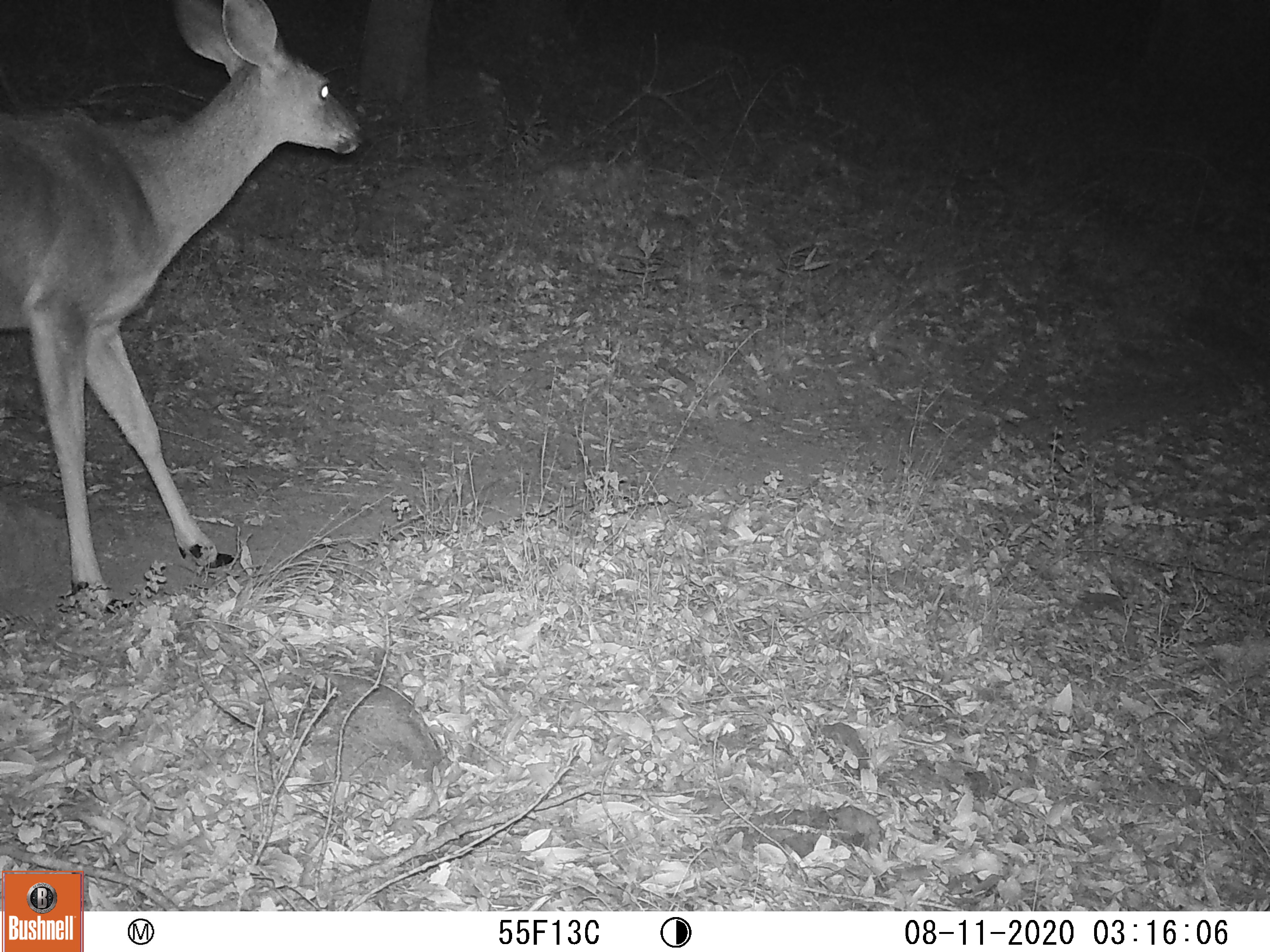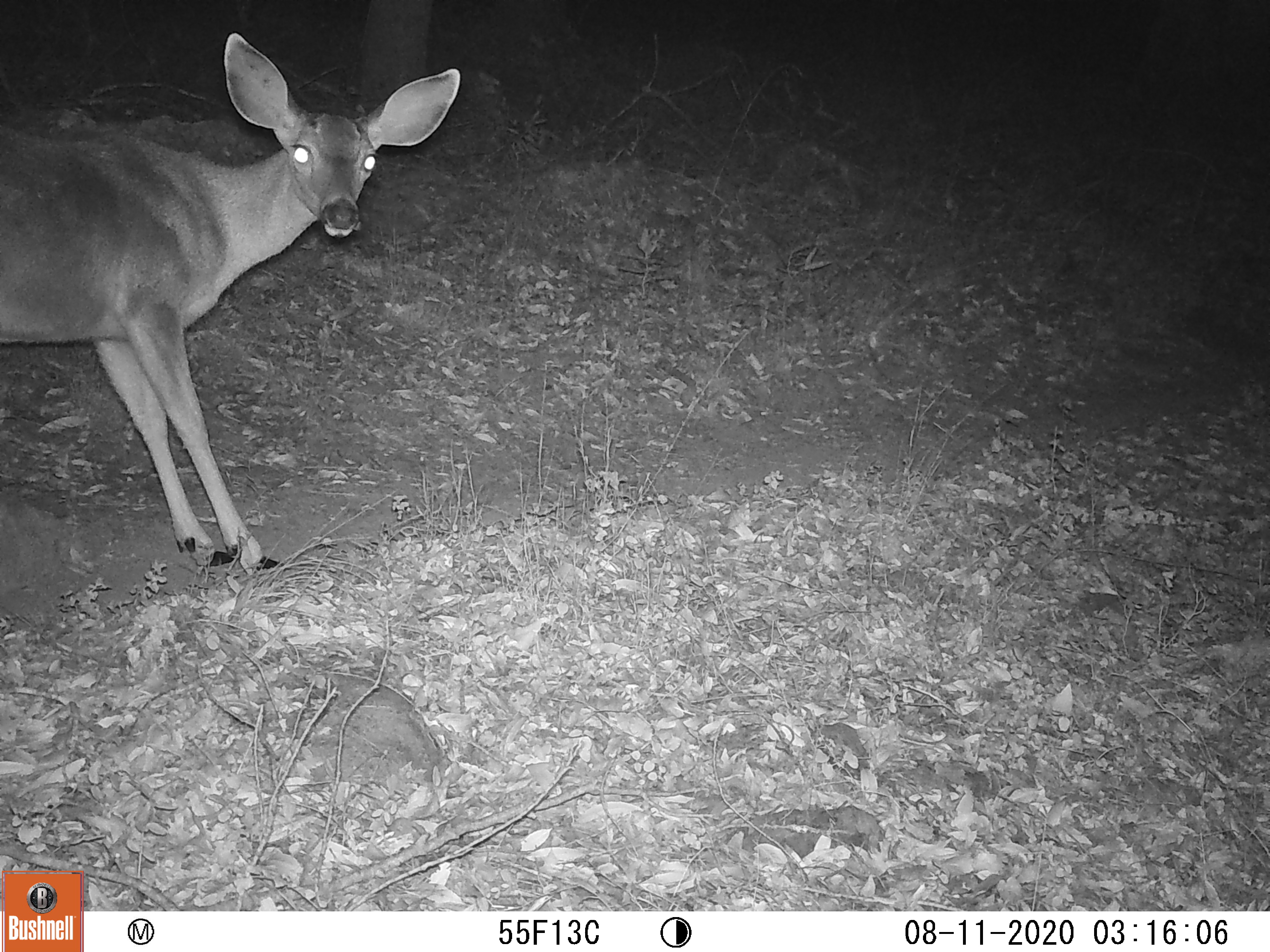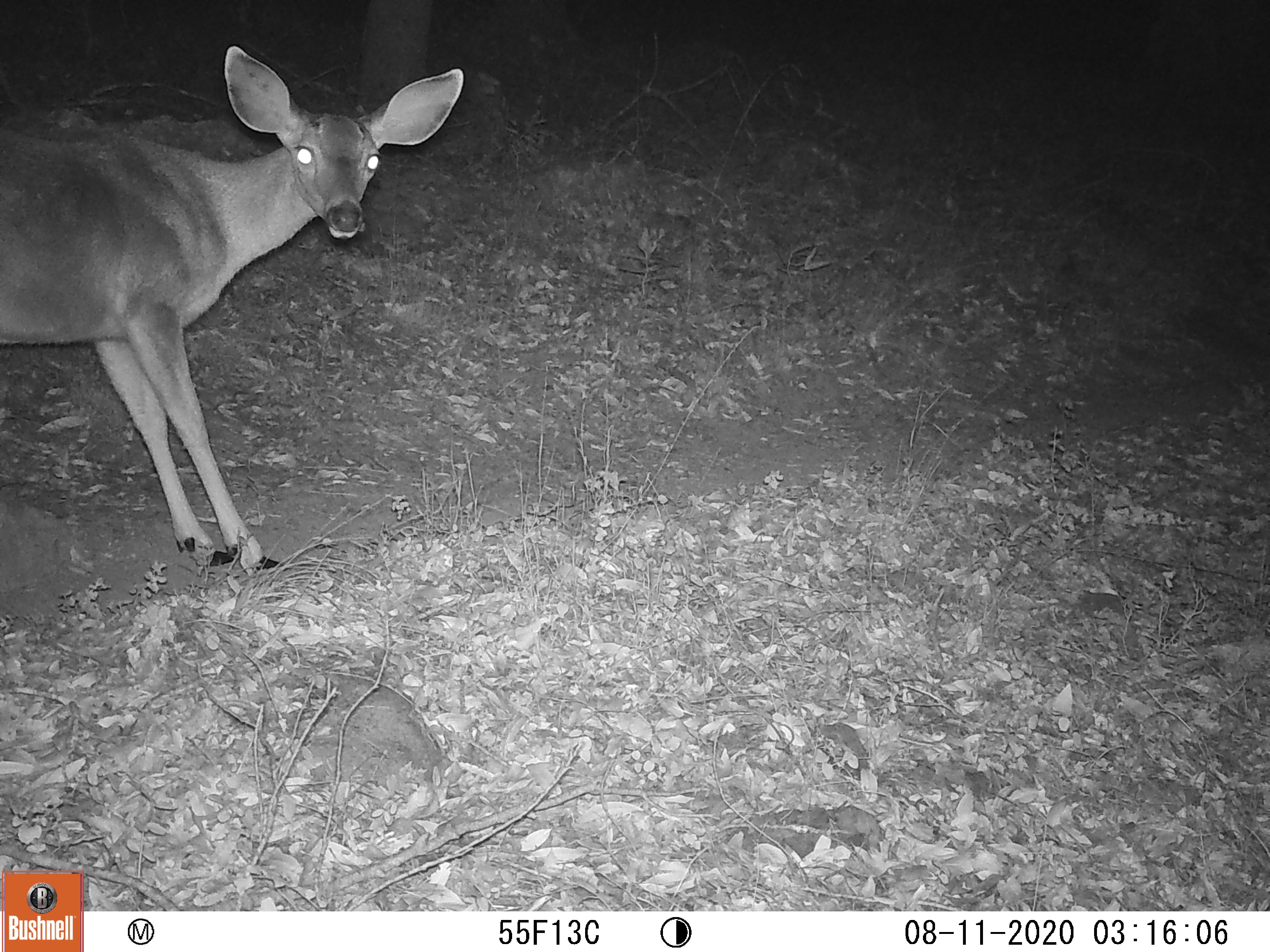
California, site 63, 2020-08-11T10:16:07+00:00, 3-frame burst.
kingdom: Animalia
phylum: Chordata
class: Mammalia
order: Artiodactyla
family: Cervidae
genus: Odocoileus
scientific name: Odocoileus hemionus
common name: mule deer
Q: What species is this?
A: Mule deer (Odocoileus hemionus).